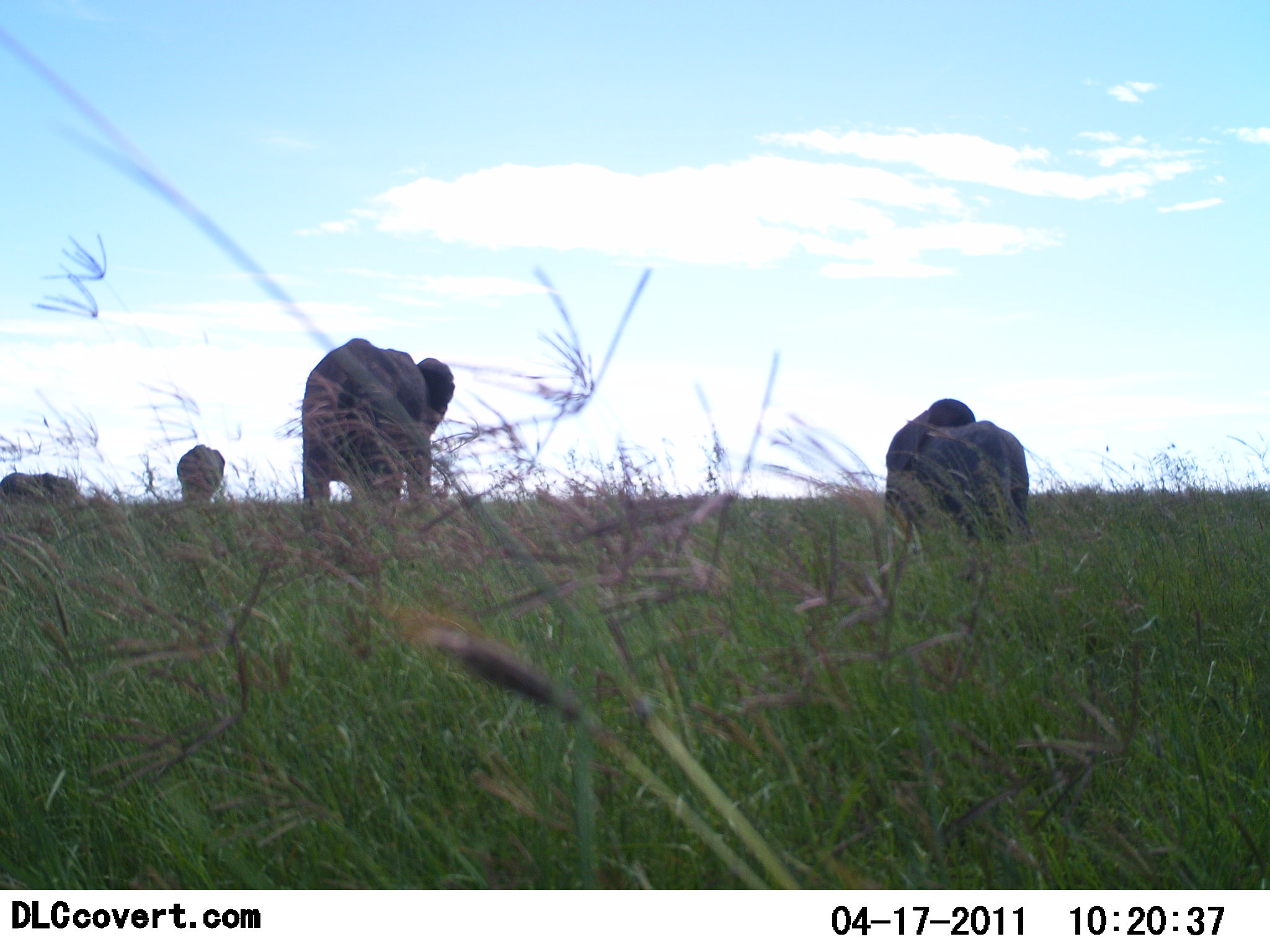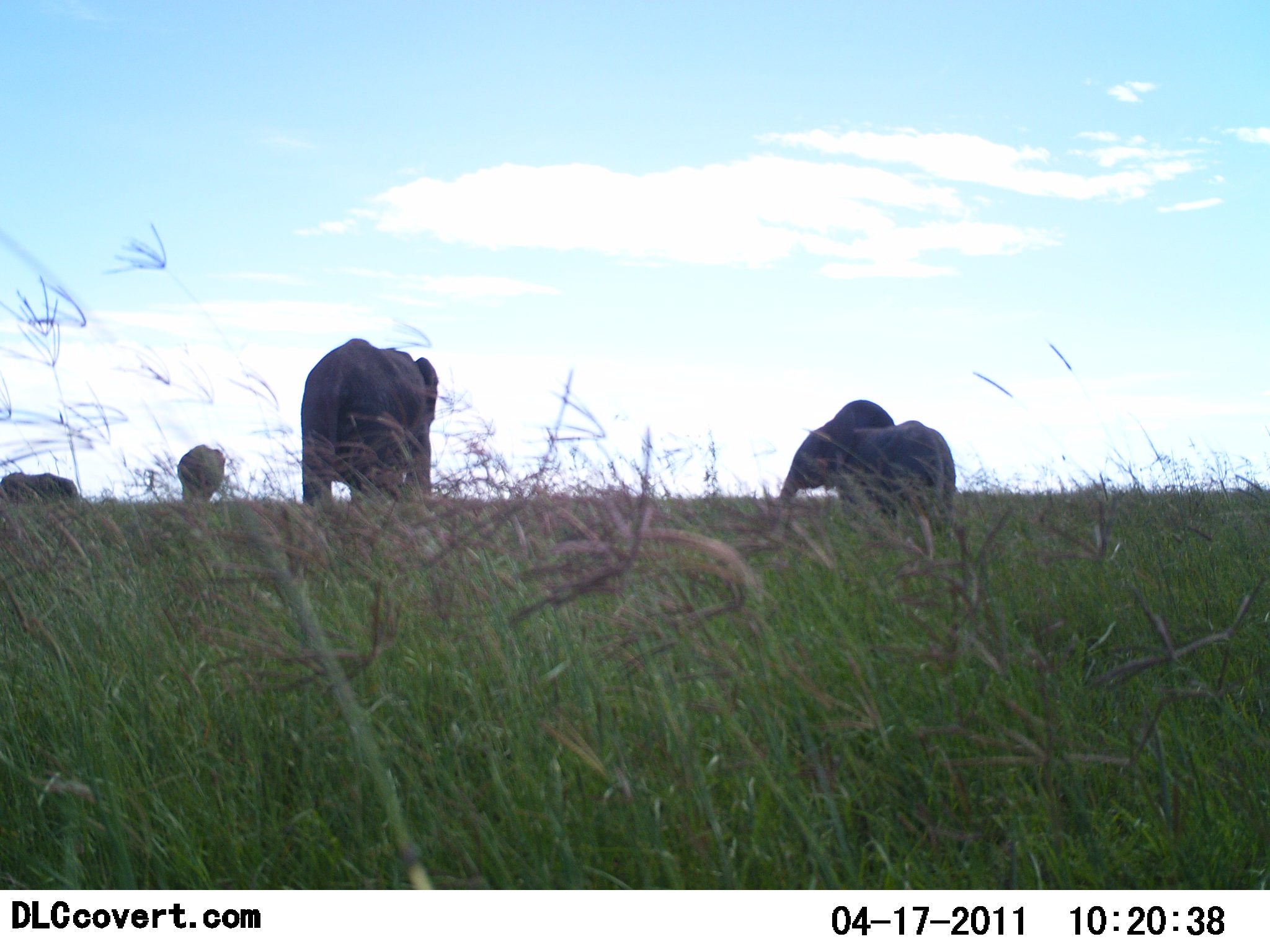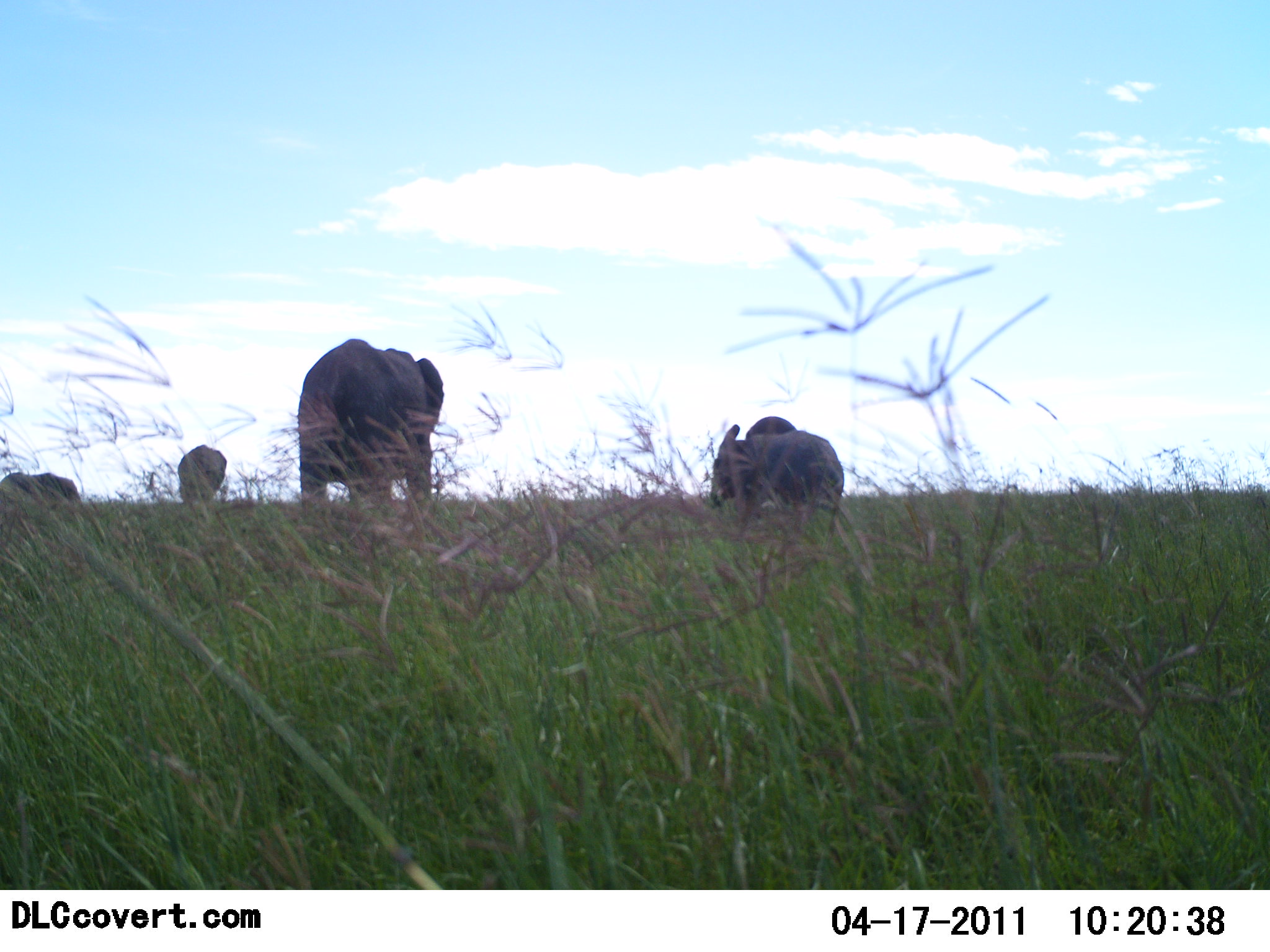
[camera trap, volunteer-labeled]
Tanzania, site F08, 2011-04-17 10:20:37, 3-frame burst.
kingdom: Animalia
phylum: Chordata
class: Mammalia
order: Proboscidea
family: Elephantidae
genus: Loxodonta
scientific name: Loxodonta africana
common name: african bush elephant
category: elephant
Elephant (african bush elephant) (Loxodonta africana), count 4. Behavior (volunteer vote fractions): standing 50%, resting 0%, moving 92%, interacting 0%. Young present (vote fraction): 67%. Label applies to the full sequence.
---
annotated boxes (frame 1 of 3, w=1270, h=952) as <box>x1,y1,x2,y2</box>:
animal: <box>301,337,456,534</box>; <box>881,397,1034,551</box>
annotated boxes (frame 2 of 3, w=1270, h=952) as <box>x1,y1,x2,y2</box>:
animal: <box>776,399,956,538</box>; <box>301,338,438,516</box>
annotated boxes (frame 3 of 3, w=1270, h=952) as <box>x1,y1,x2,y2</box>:
animal: <box>298,338,444,525</box>; <box>709,416,844,516</box>